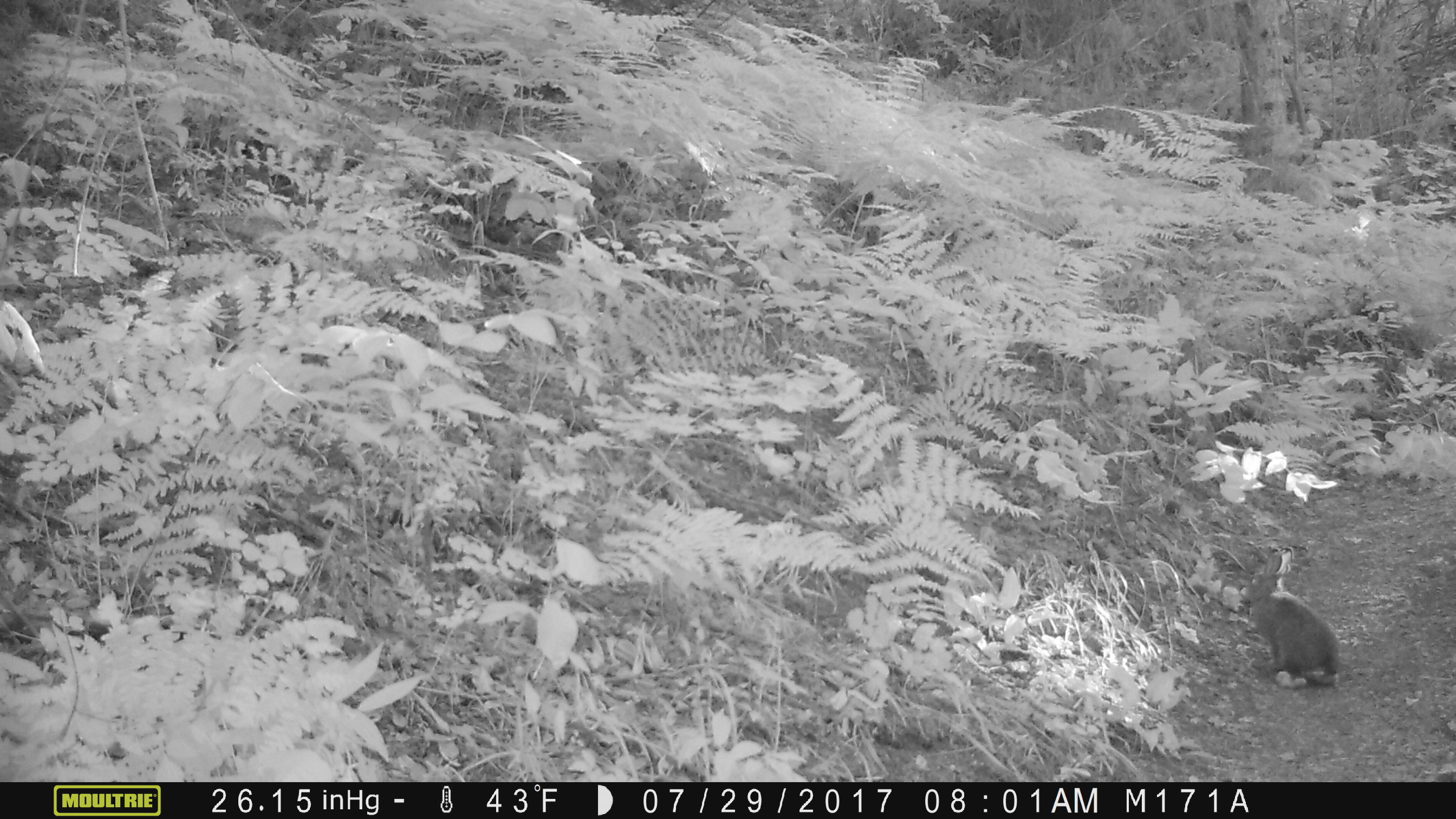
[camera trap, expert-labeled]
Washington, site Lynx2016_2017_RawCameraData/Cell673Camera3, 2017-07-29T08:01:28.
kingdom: Animalia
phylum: Chordata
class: Mammalia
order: Lagomorpha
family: Leporidae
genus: Lepus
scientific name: Lepus americanus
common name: snowshoe hare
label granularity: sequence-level